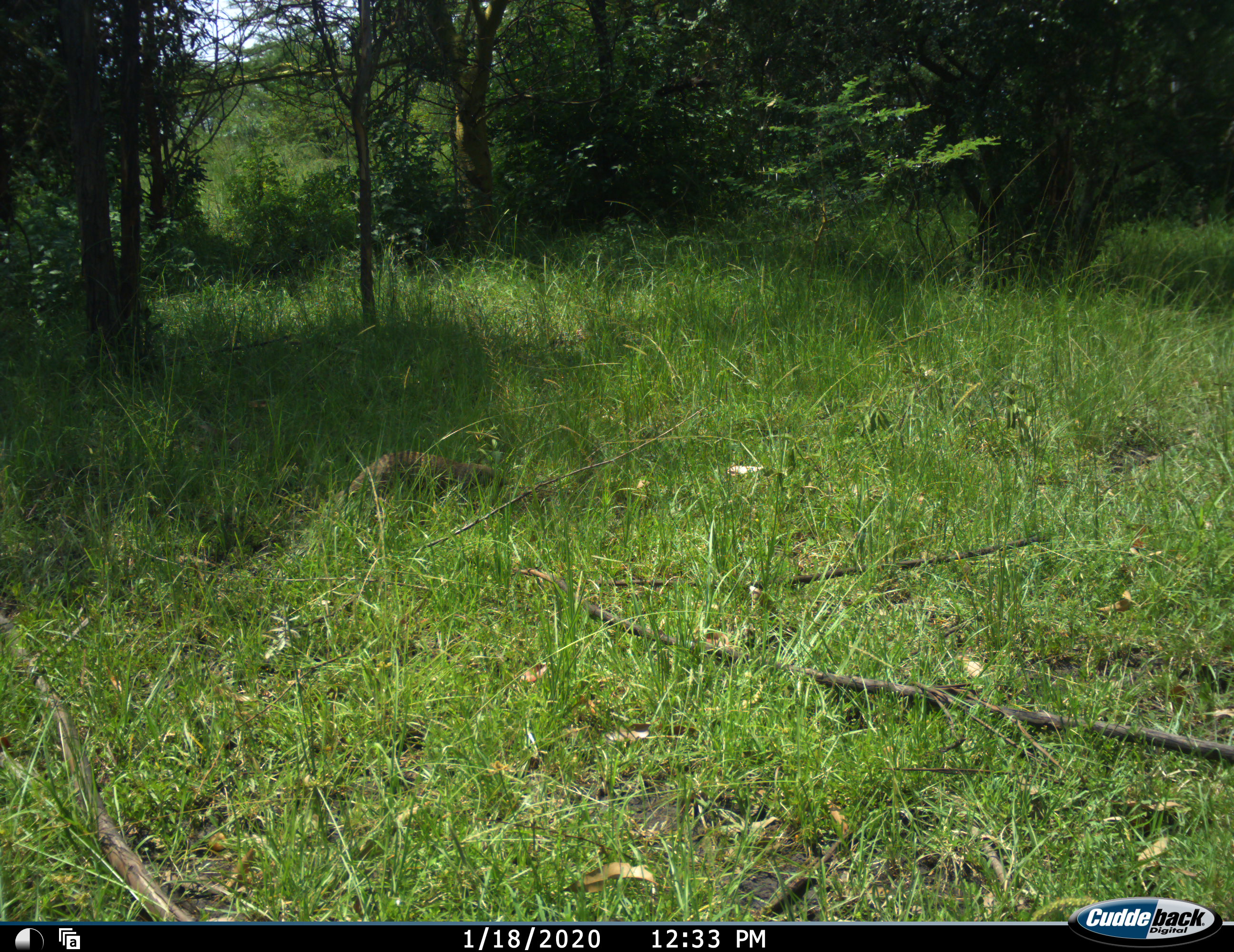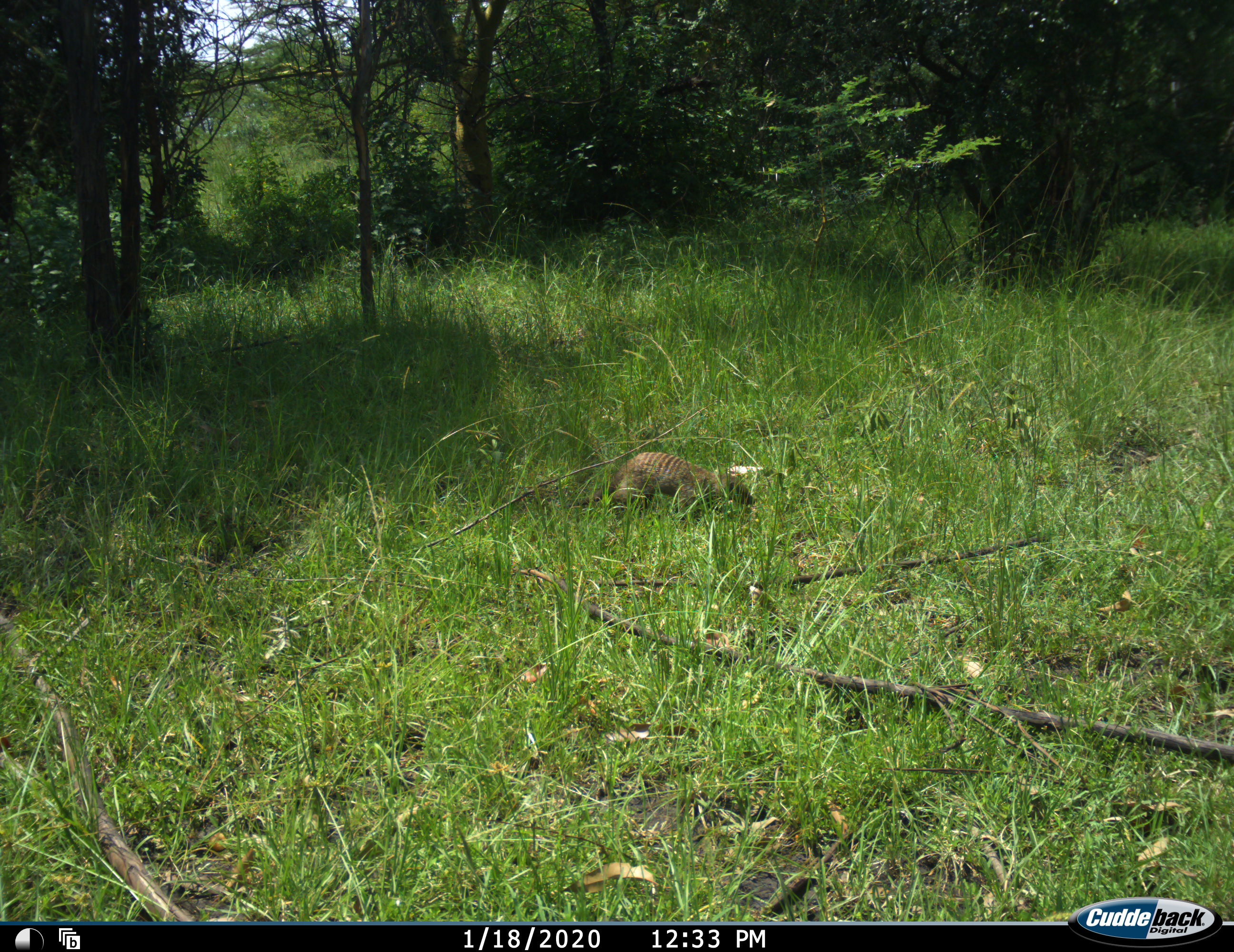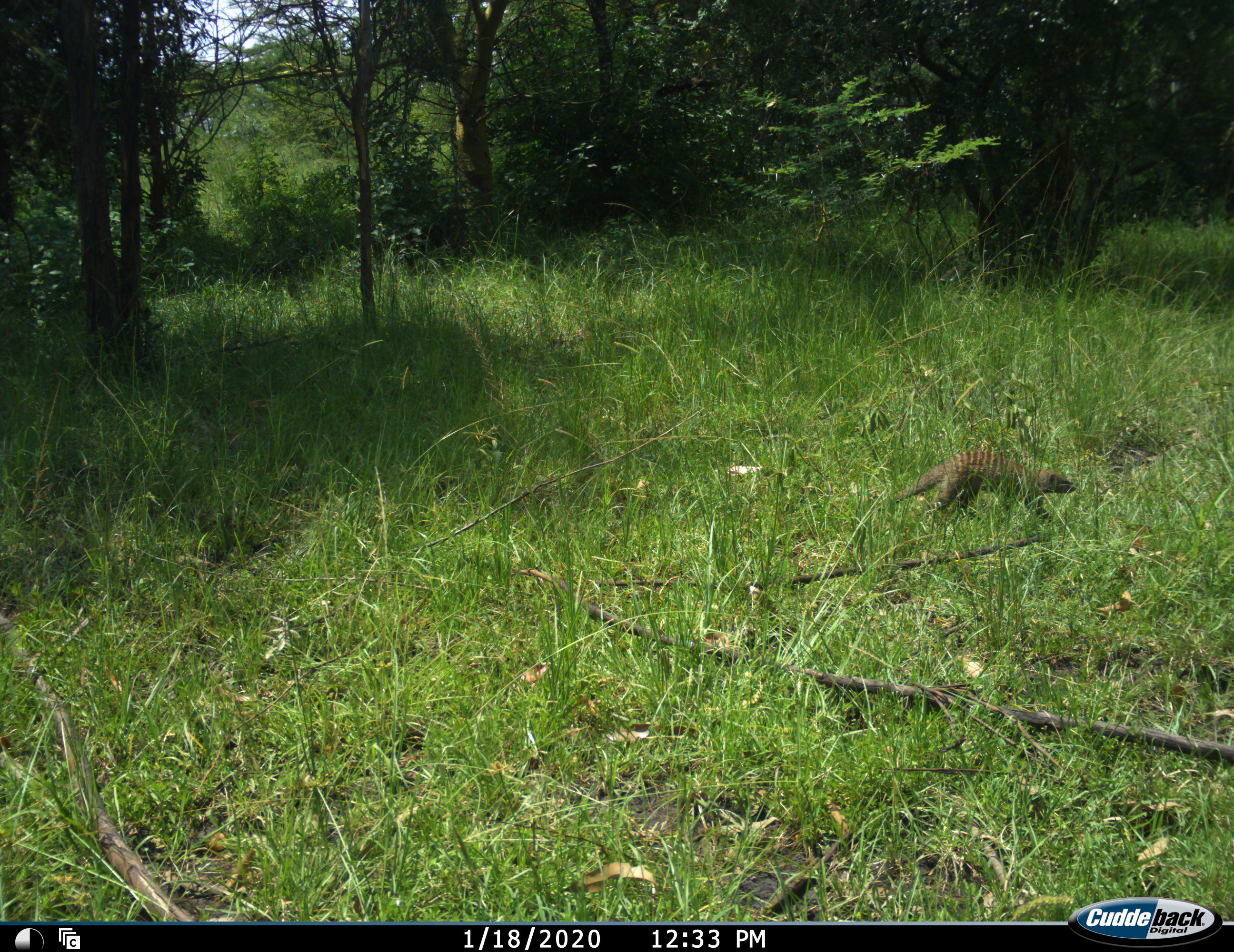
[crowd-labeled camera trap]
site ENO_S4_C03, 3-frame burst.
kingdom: Animalia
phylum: Chordata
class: Mammalia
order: Carnivora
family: Herpestidae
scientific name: Herpestidae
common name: mongoose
Mongoose (Herpestidae), count 1. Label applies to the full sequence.